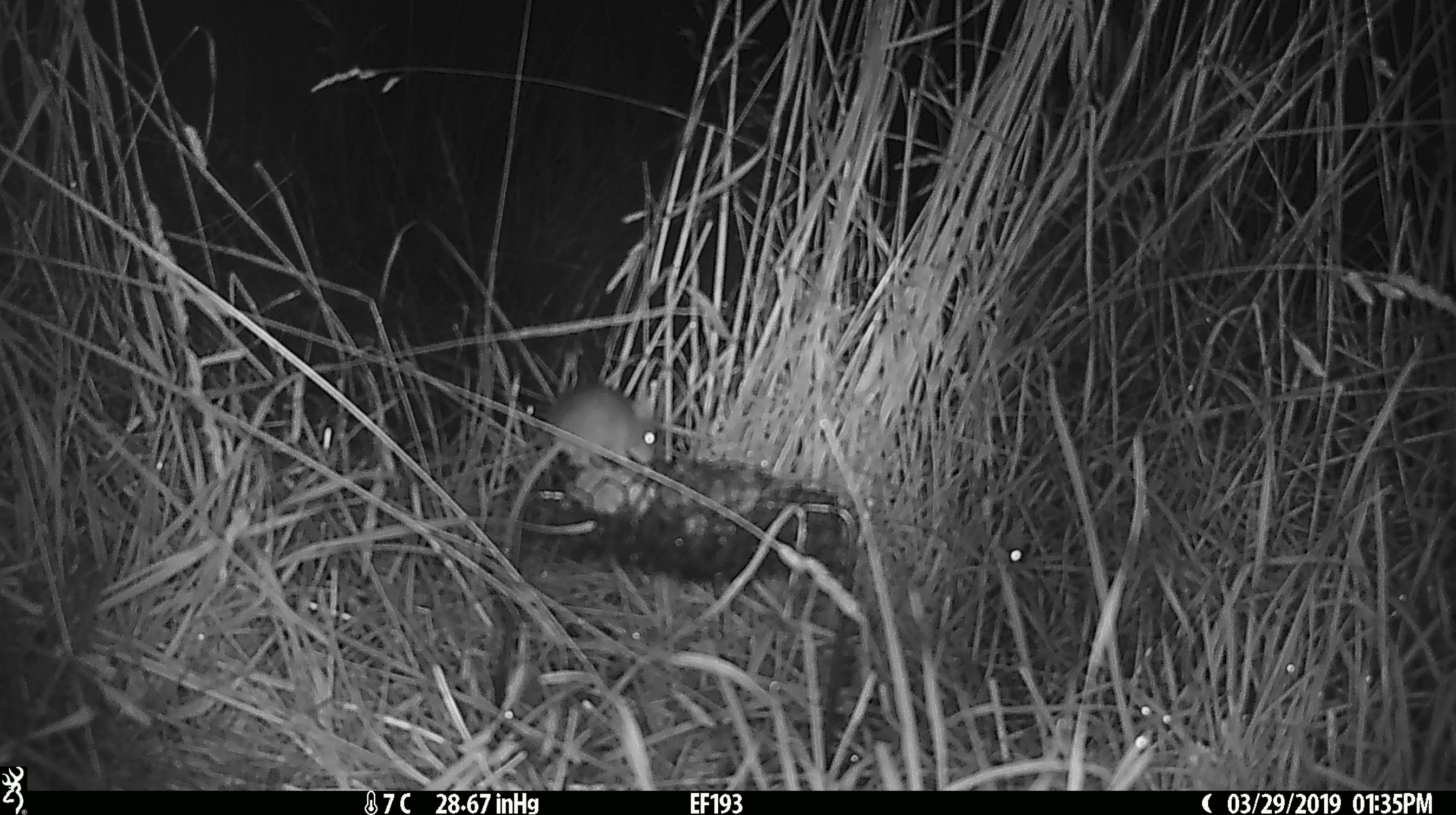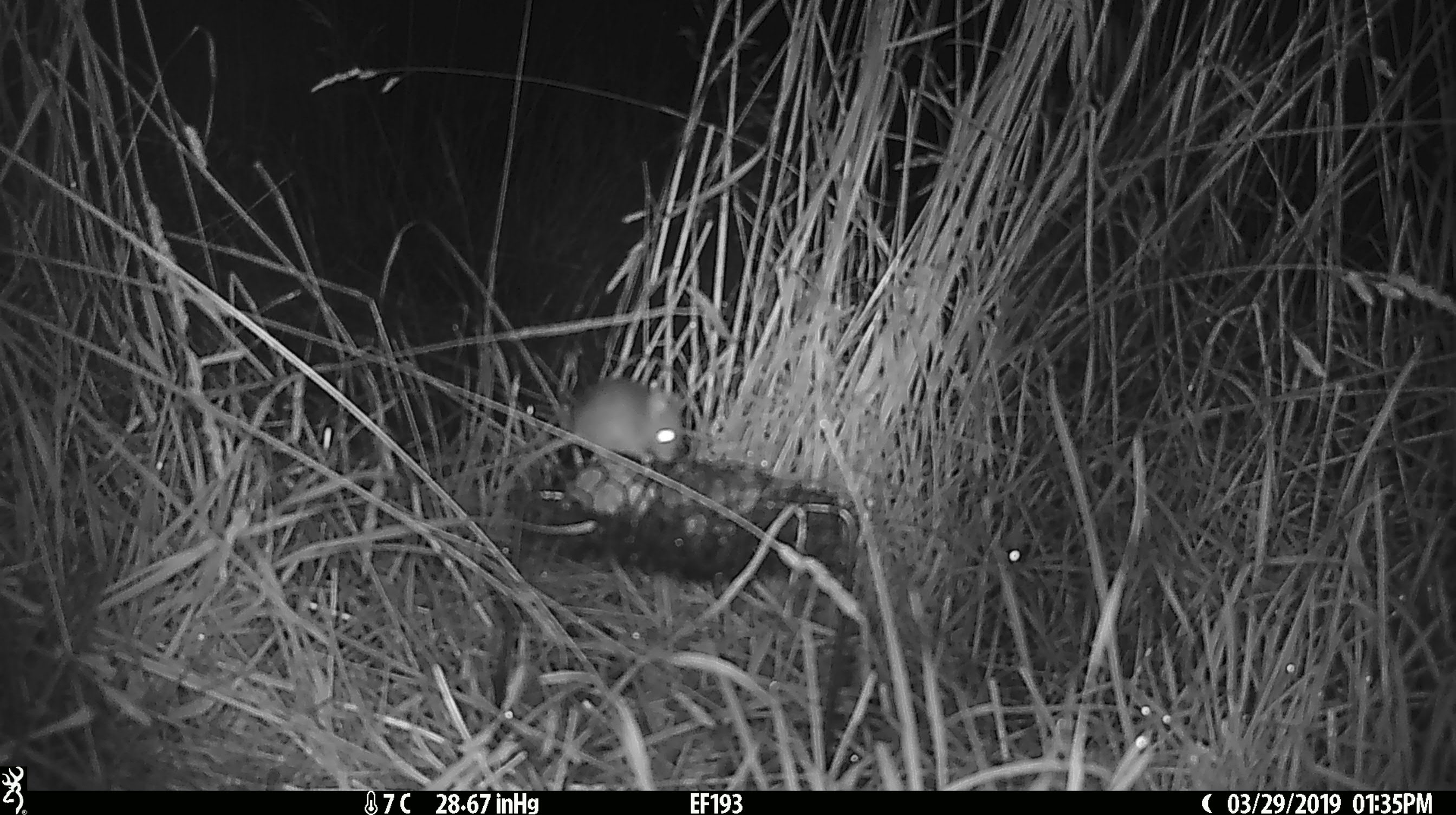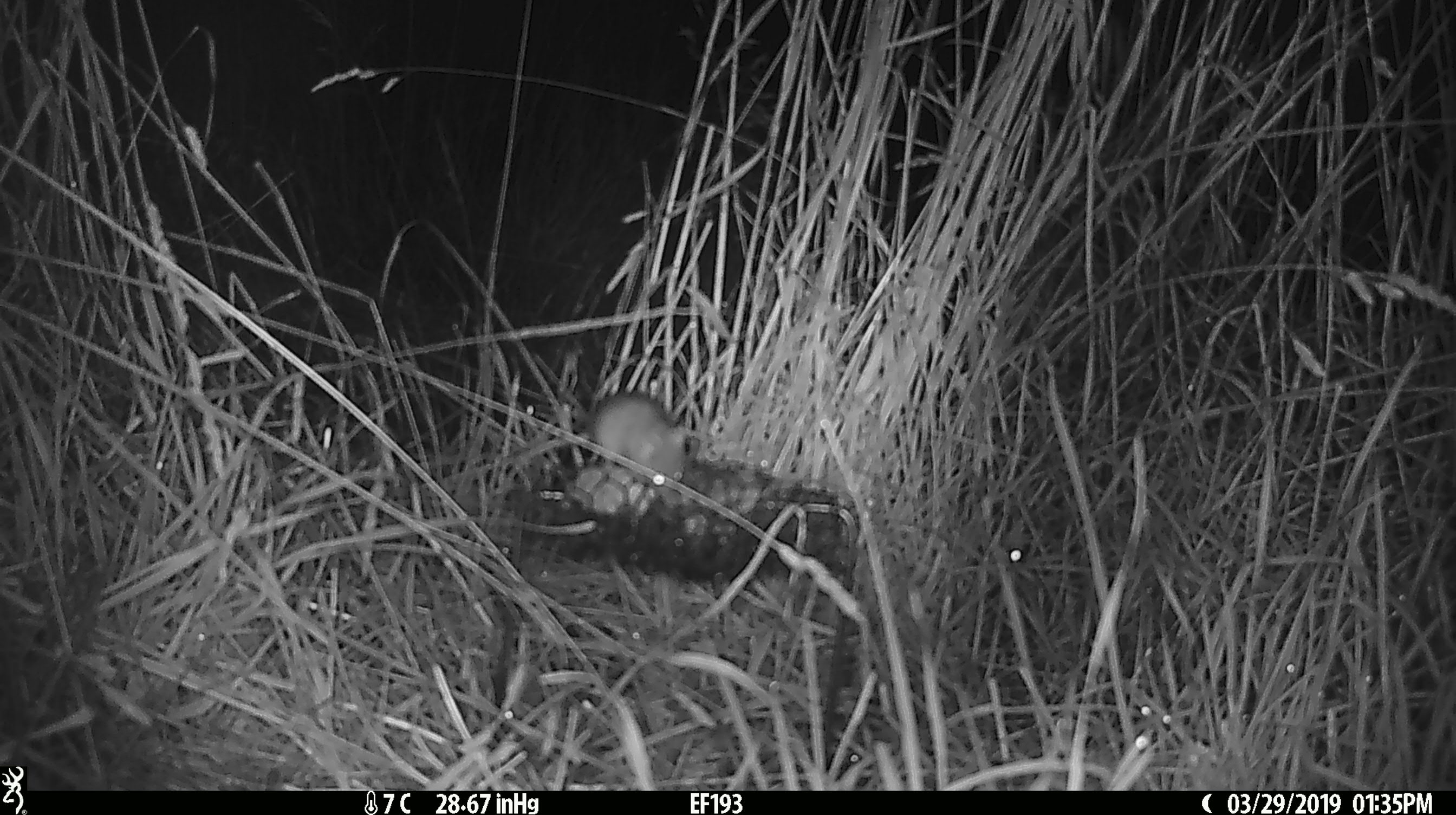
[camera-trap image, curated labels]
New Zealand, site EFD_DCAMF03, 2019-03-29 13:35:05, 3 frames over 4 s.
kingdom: Animalia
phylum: Chordata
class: Mammalia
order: Rodentia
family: Muridae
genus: Mus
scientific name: Mus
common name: mouse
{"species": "mouse (Mus)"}